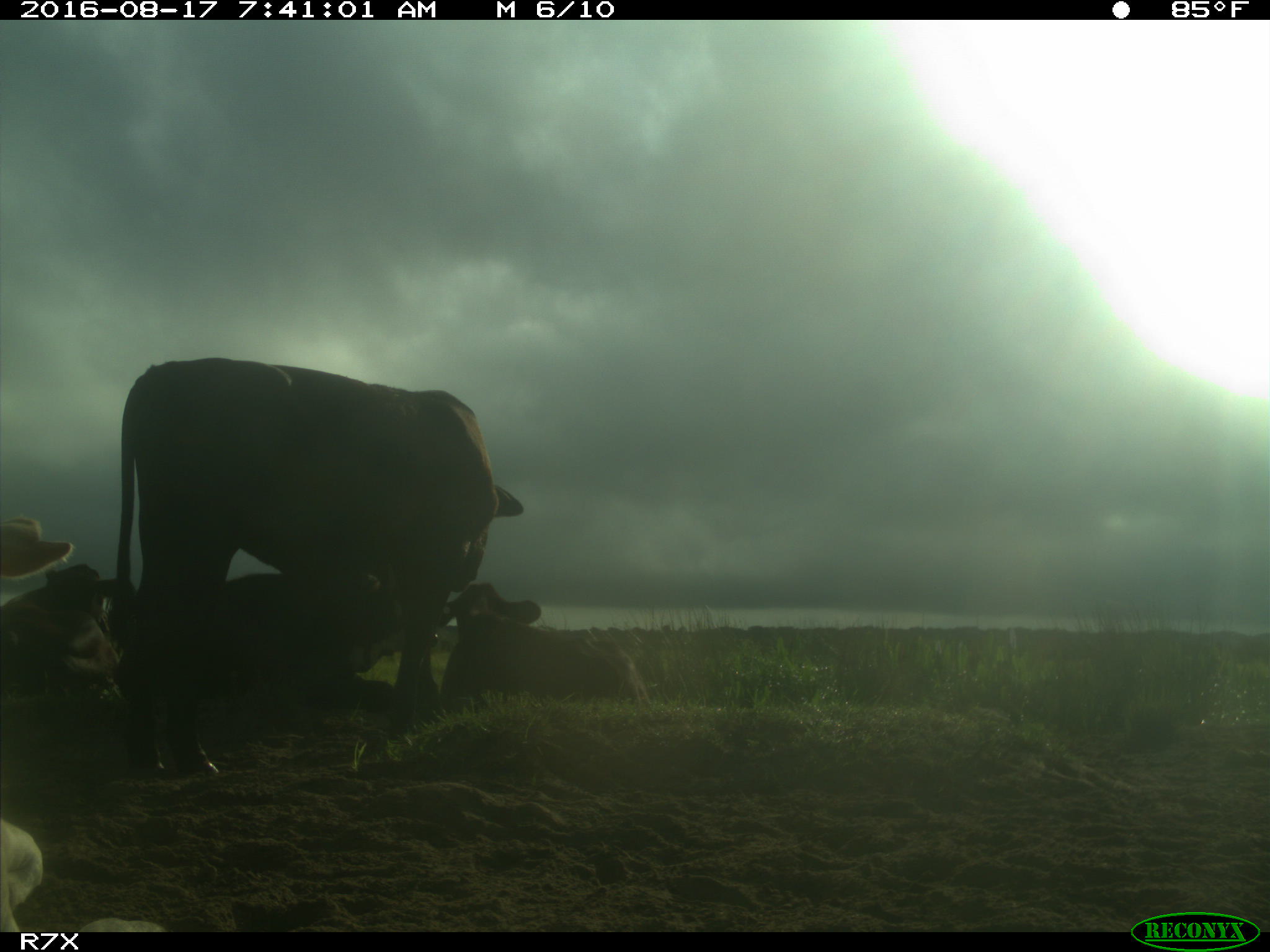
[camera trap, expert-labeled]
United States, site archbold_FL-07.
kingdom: Animalia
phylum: Chordata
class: Mammalia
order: Artiodactyla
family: Bovidae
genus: Bos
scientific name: Bos taurus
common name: domestic cow